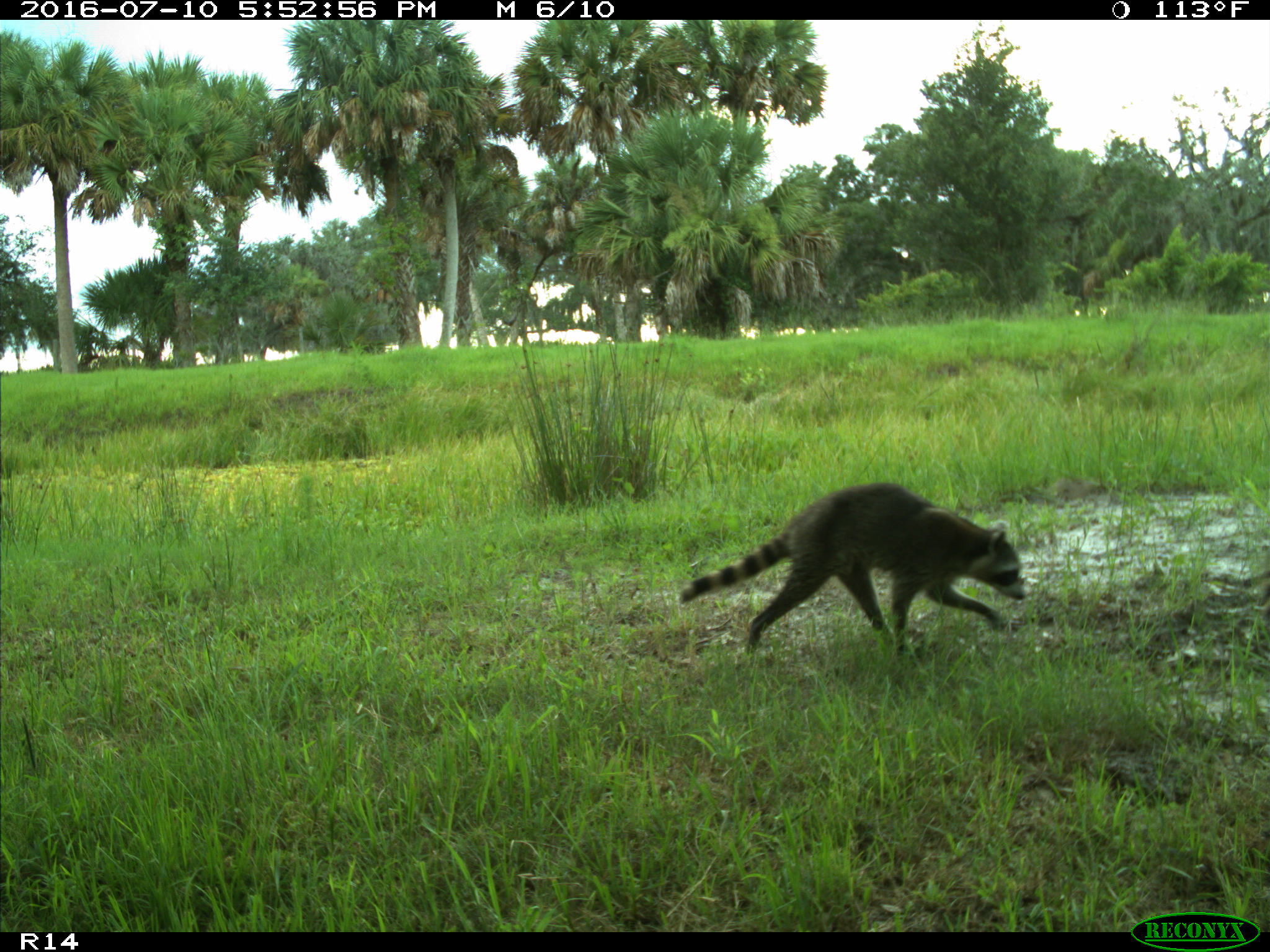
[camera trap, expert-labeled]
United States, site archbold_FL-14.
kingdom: Animalia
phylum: Chordata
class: Mammalia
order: Carnivora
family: Procyonidae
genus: Procyon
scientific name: Procyon lotor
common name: common raccoon